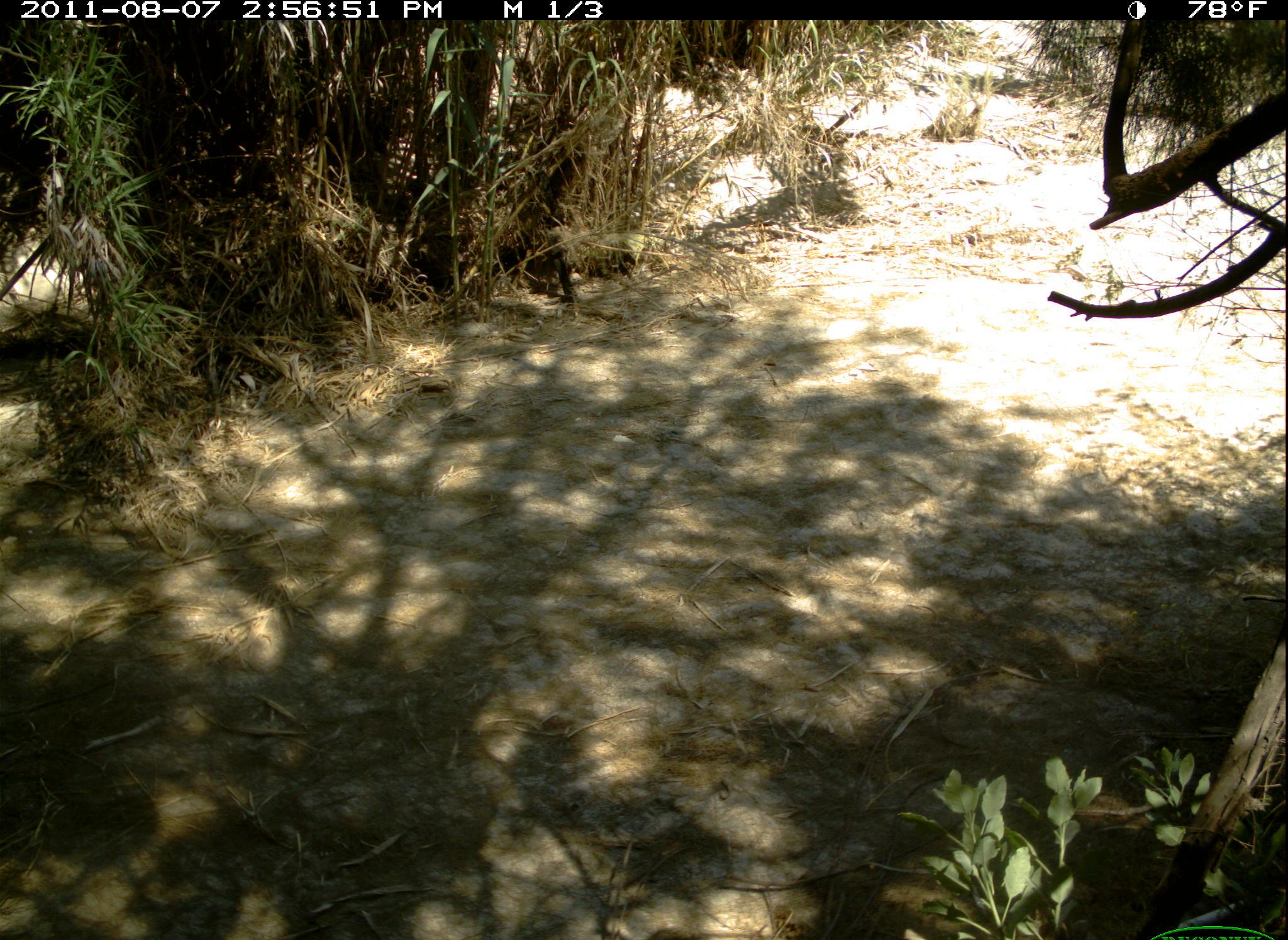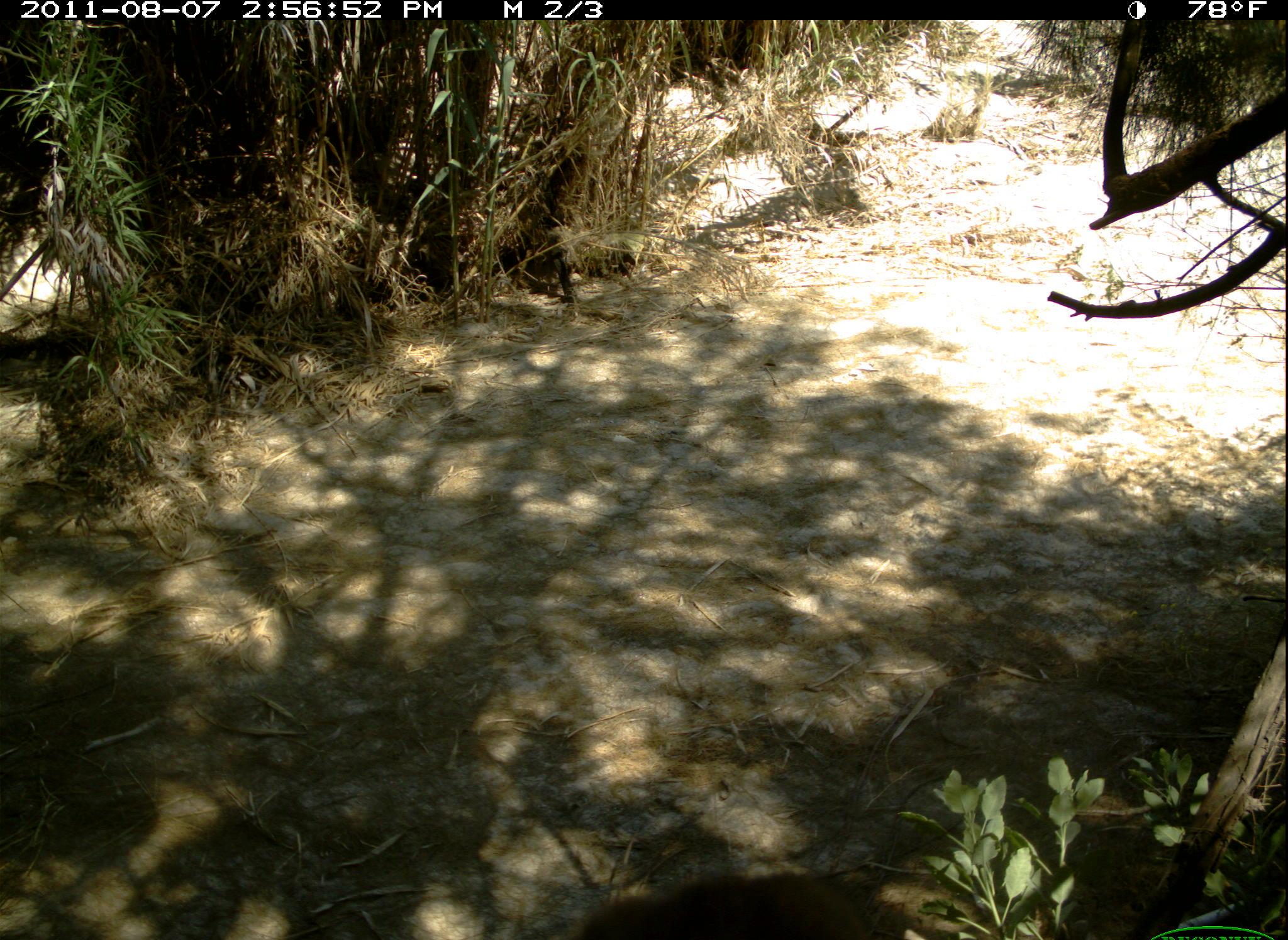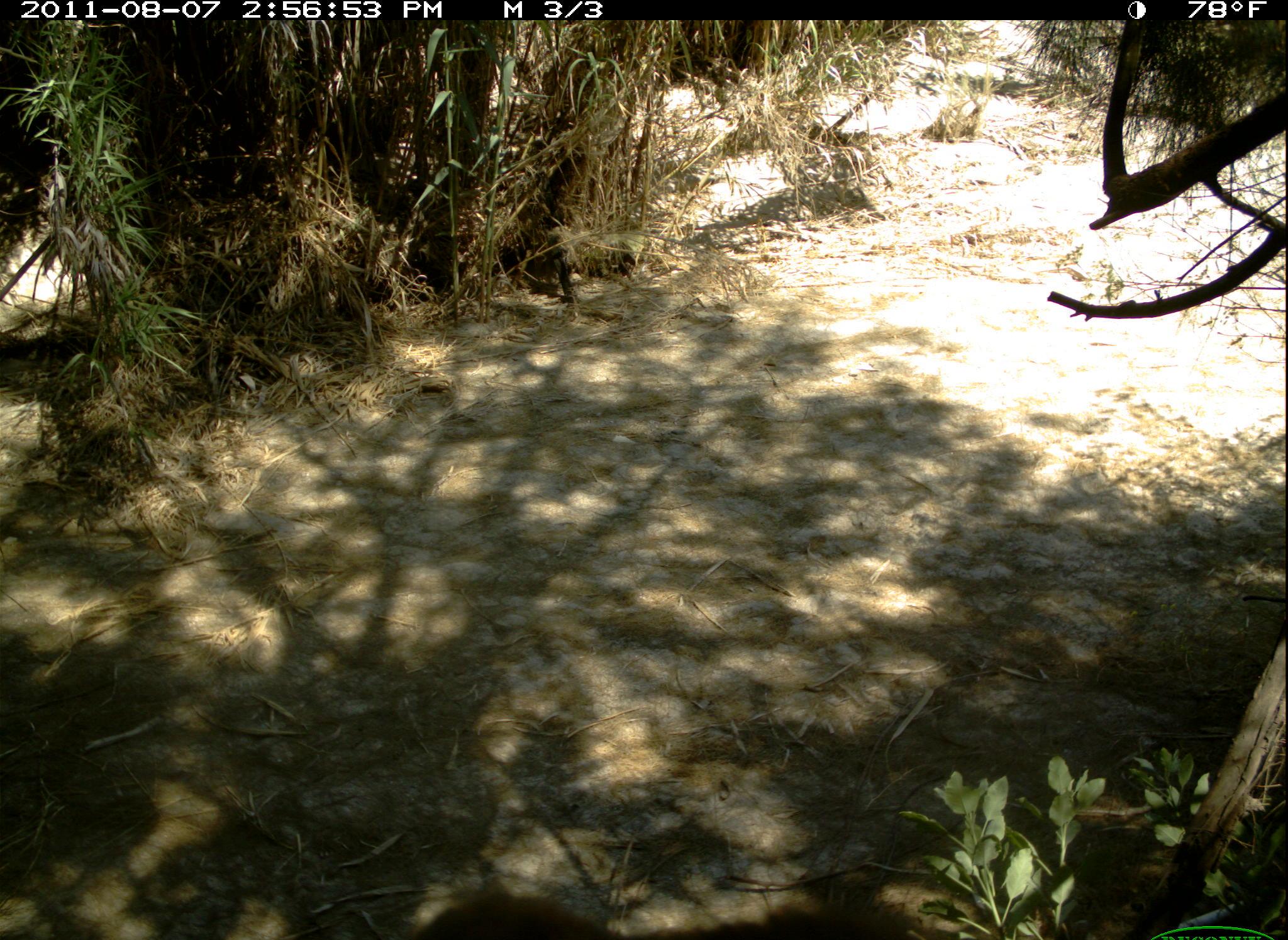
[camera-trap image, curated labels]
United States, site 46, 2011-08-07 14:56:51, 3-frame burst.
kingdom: Animalia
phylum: Chordata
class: Mammalia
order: Carnivora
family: Felidae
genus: Lynx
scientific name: Lynx rufus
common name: bobcat